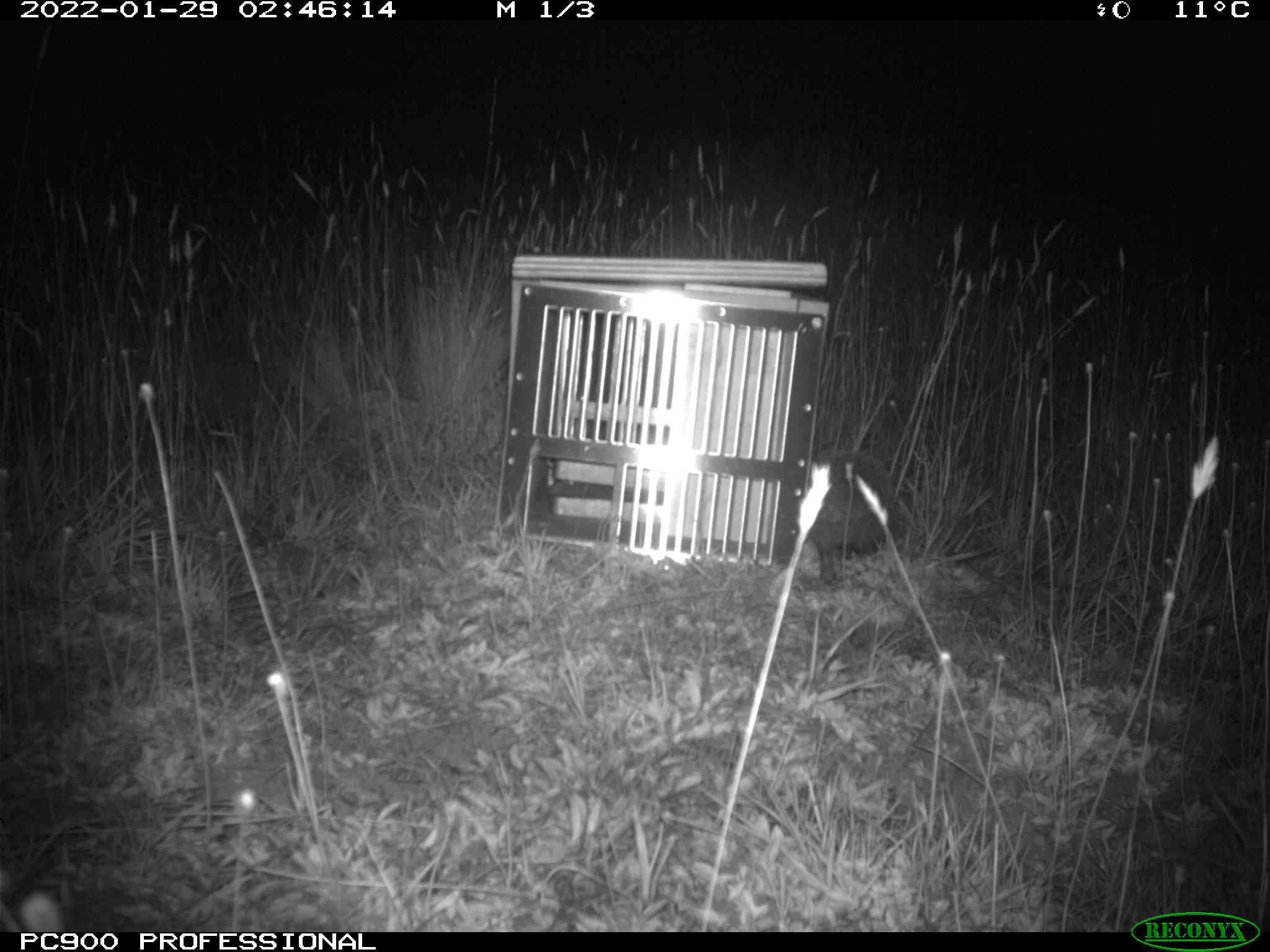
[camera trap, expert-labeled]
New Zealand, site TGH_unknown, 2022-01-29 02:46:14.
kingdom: Animalia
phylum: Chordata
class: Mammalia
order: Eulipotyphla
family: Erinaceidae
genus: Erinaceus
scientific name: Erinaceus europaeus europaeus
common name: european hedgehog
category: hedgehog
Hedgehog (european hedgehog) (Erinaceus europaeus europaeus).